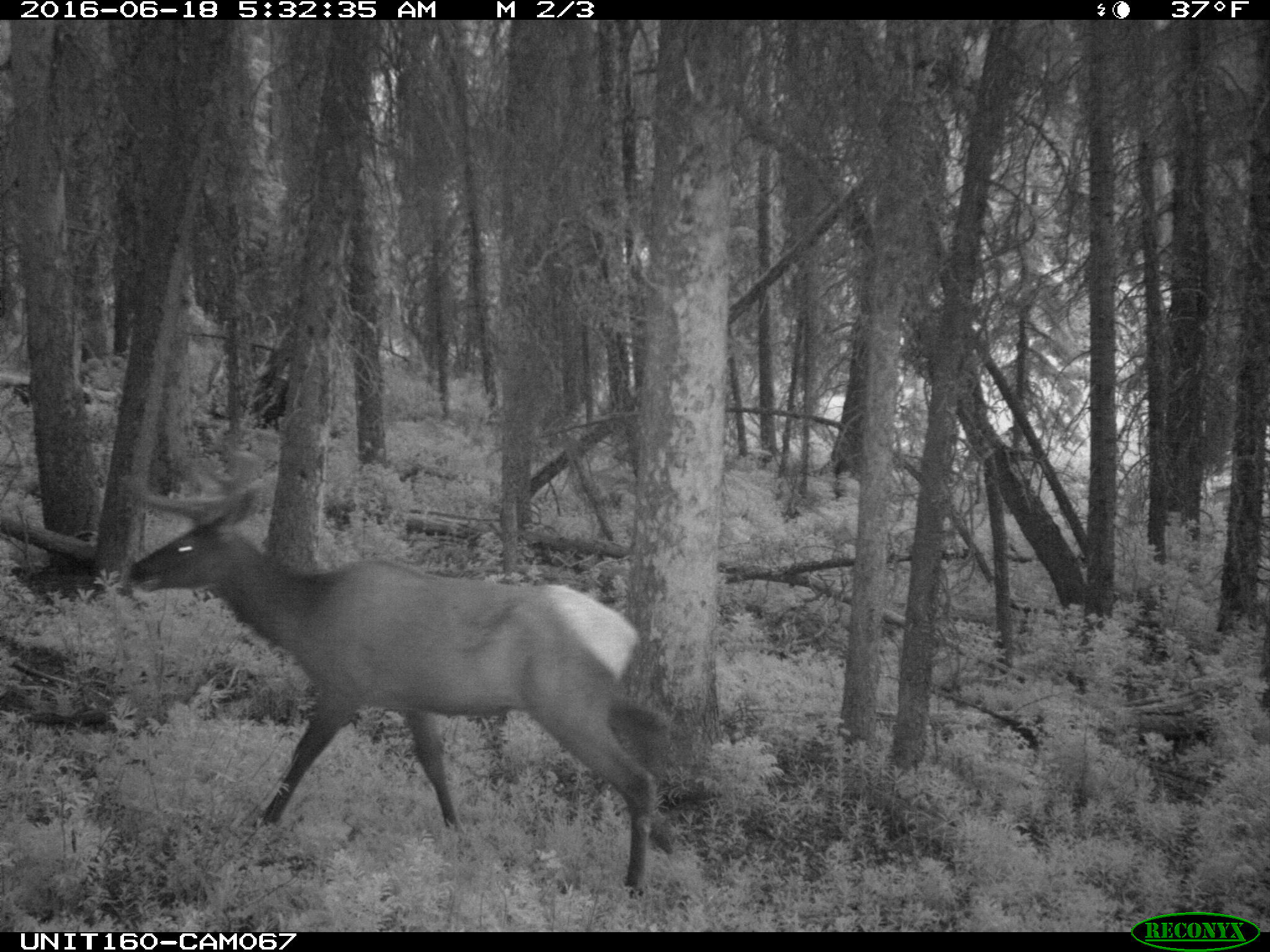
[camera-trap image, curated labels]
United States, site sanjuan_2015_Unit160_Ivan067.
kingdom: Animalia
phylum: Chordata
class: Mammalia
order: Artiodactyla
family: Cervidae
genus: Cervus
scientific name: Cervus elaphus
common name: red deer